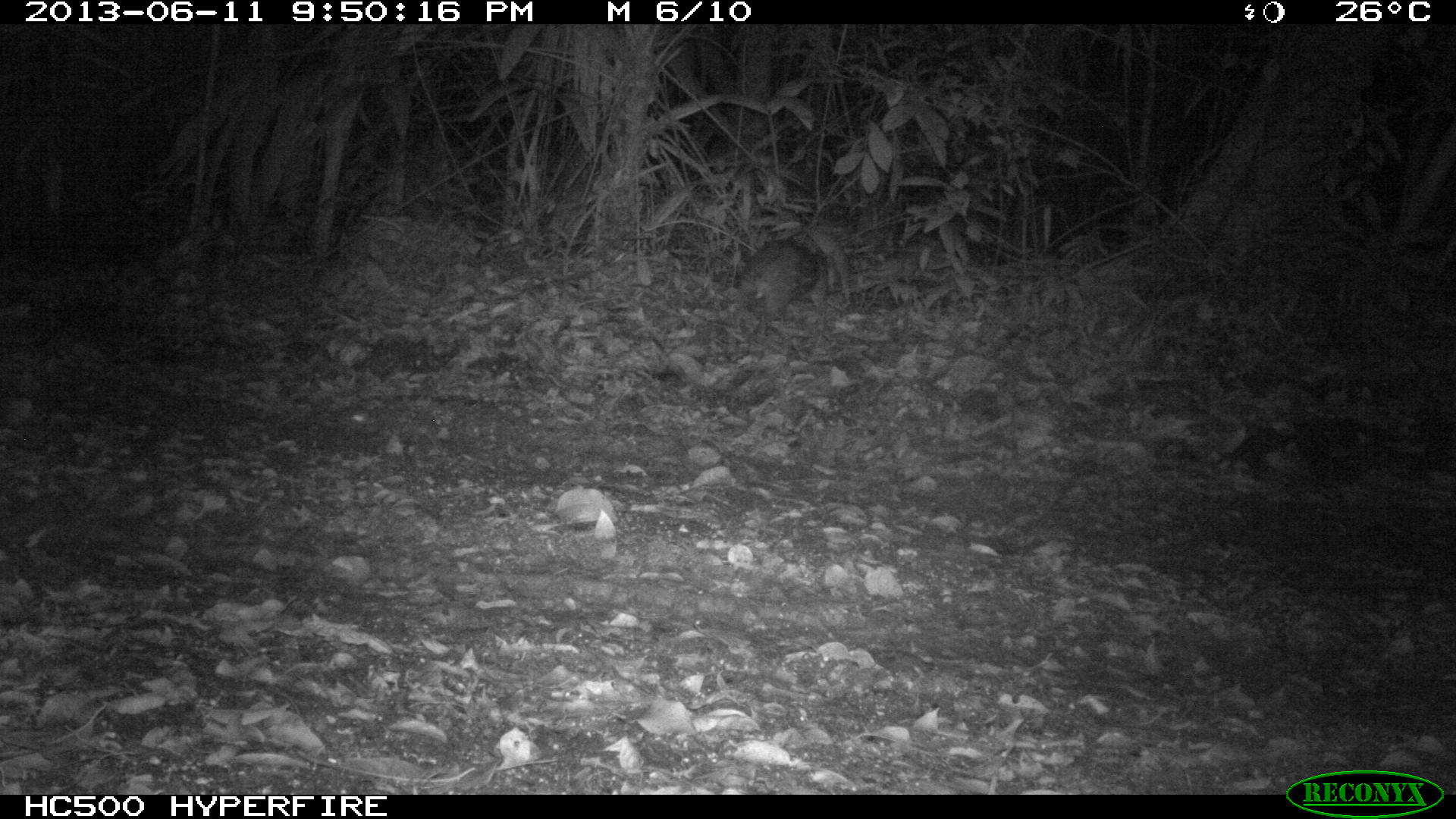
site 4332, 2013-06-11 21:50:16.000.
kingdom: Animalia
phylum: Chordata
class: Mammalia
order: Rodentia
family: Cuniculidae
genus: Cuniculus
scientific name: Cuniculus paca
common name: lowland paca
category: agouti paca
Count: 1.